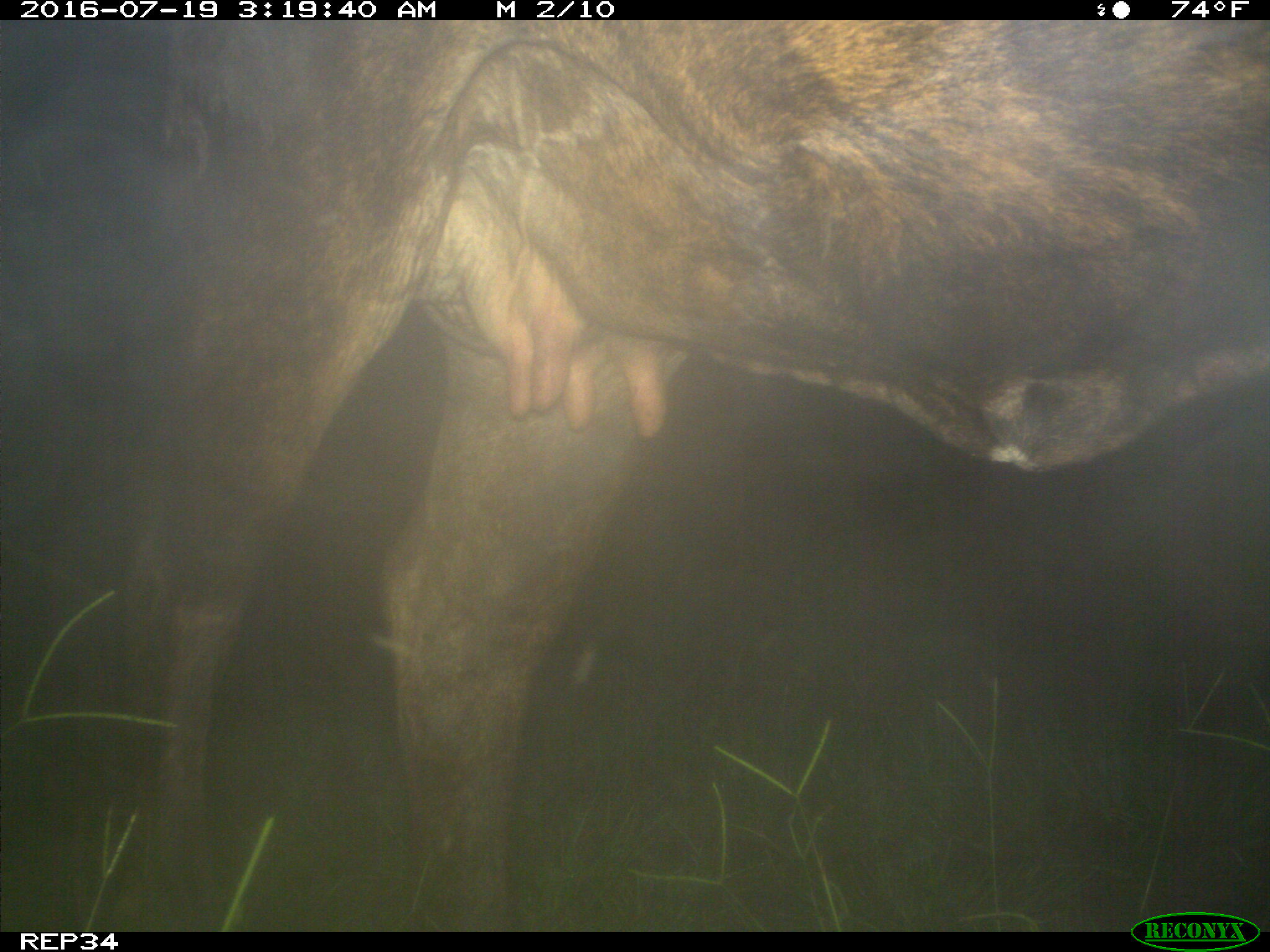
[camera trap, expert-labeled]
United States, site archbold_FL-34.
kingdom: Animalia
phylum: Chordata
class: Mammalia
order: Artiodactyla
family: Bovidae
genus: Bos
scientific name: Bos taurus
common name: domestic cow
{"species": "Bos taurus (domestic cow)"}